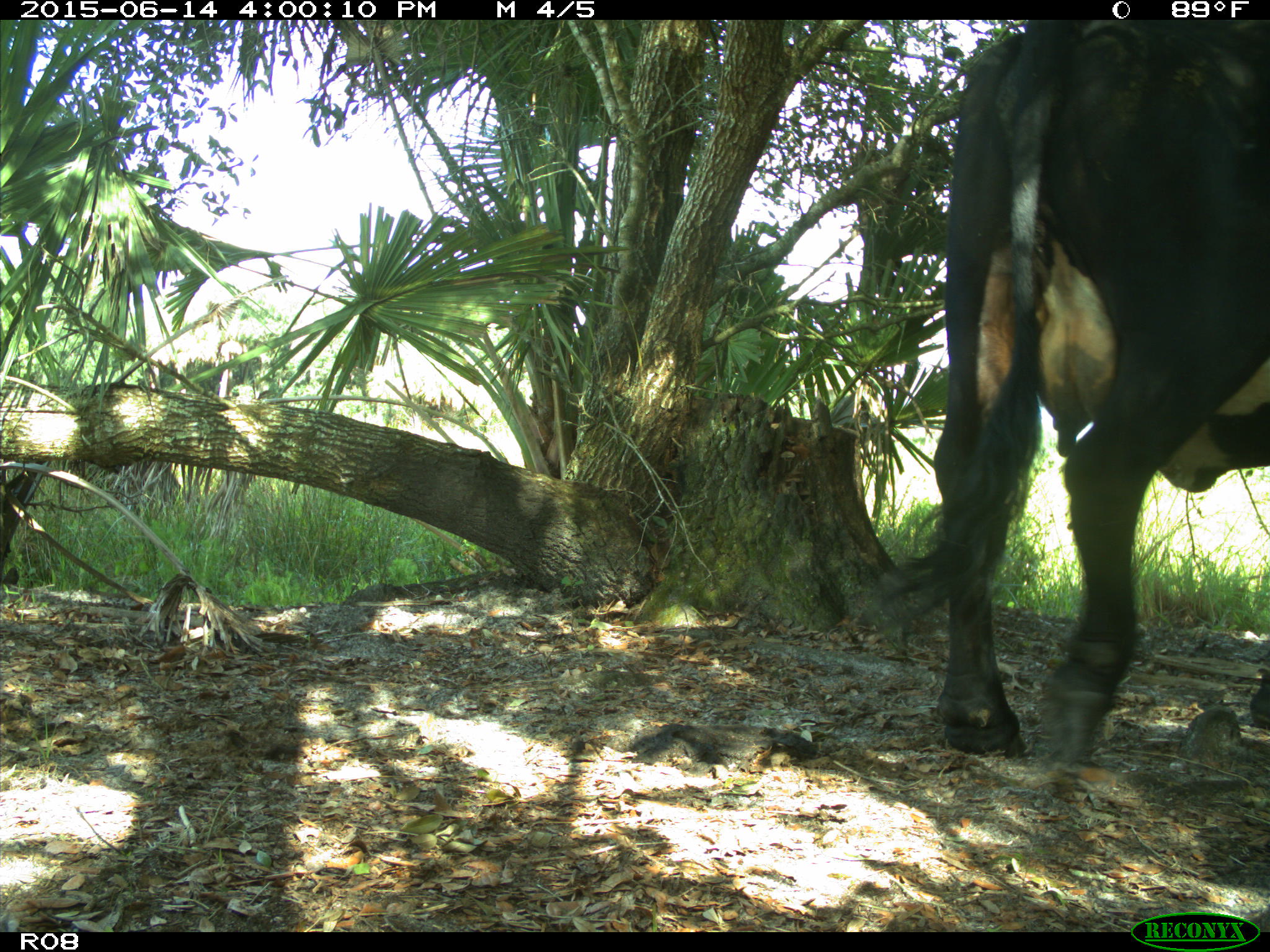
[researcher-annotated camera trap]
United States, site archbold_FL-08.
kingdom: Animalia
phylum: Chordata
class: Mammalia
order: Artiodactyla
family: Bovidae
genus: Bos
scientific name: Bos taurus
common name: domestic cow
Bos taurus (domestic cow).